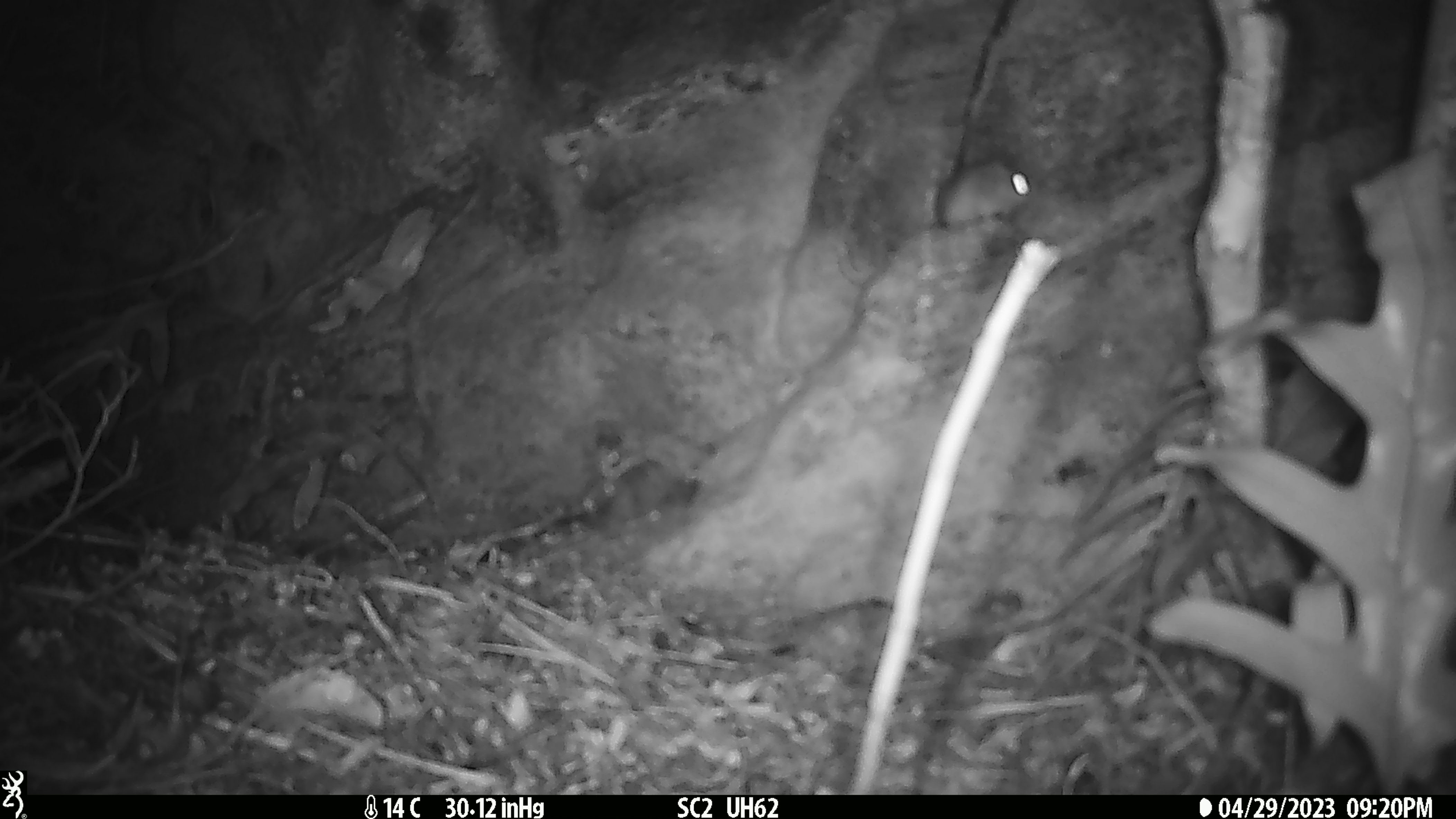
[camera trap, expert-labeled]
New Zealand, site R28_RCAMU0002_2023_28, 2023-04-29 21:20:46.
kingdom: Animalia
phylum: Chordata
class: Mammalia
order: Rodentia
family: Muridae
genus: Mus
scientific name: Mus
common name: mouse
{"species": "mouse (Mus)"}